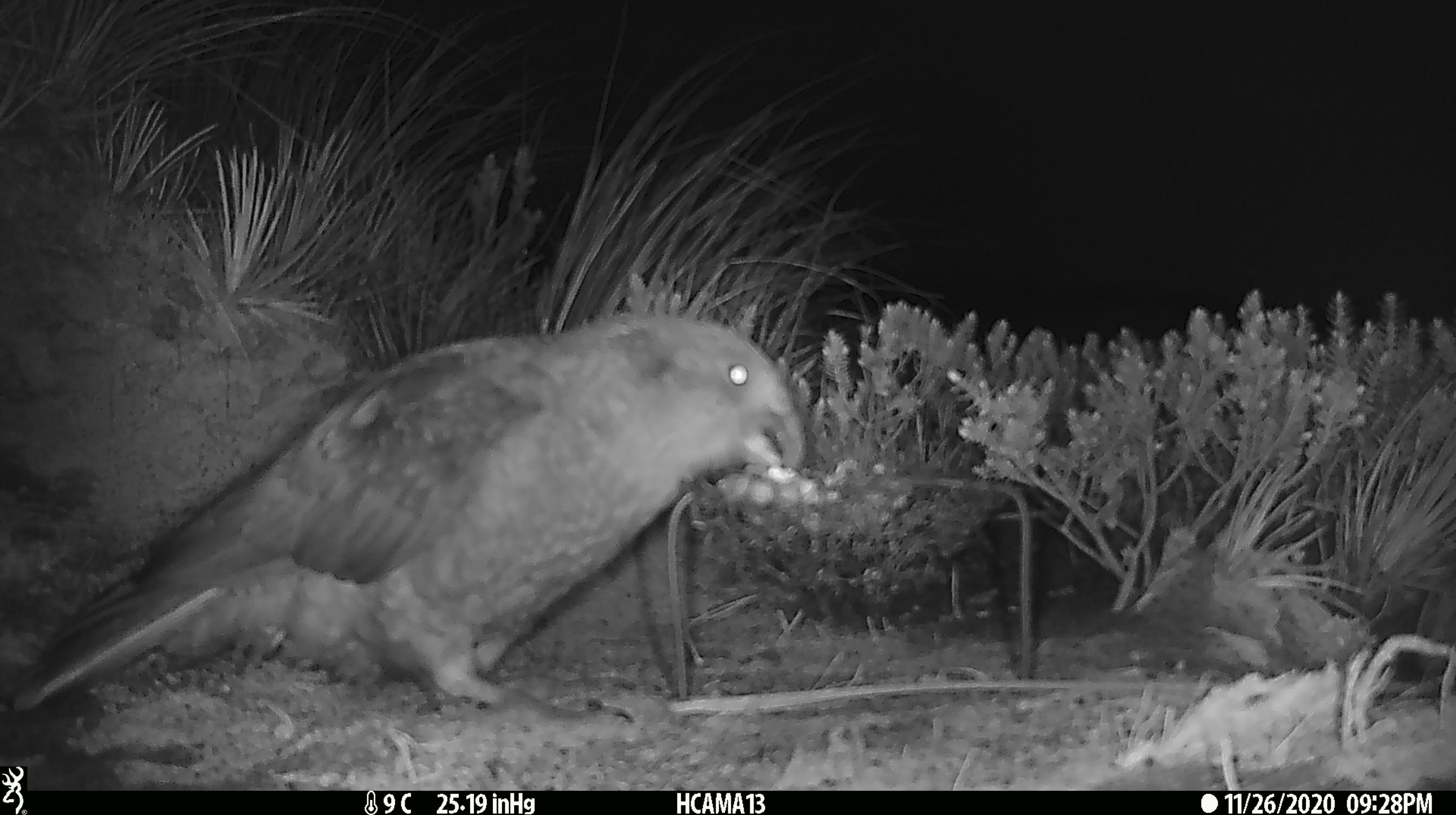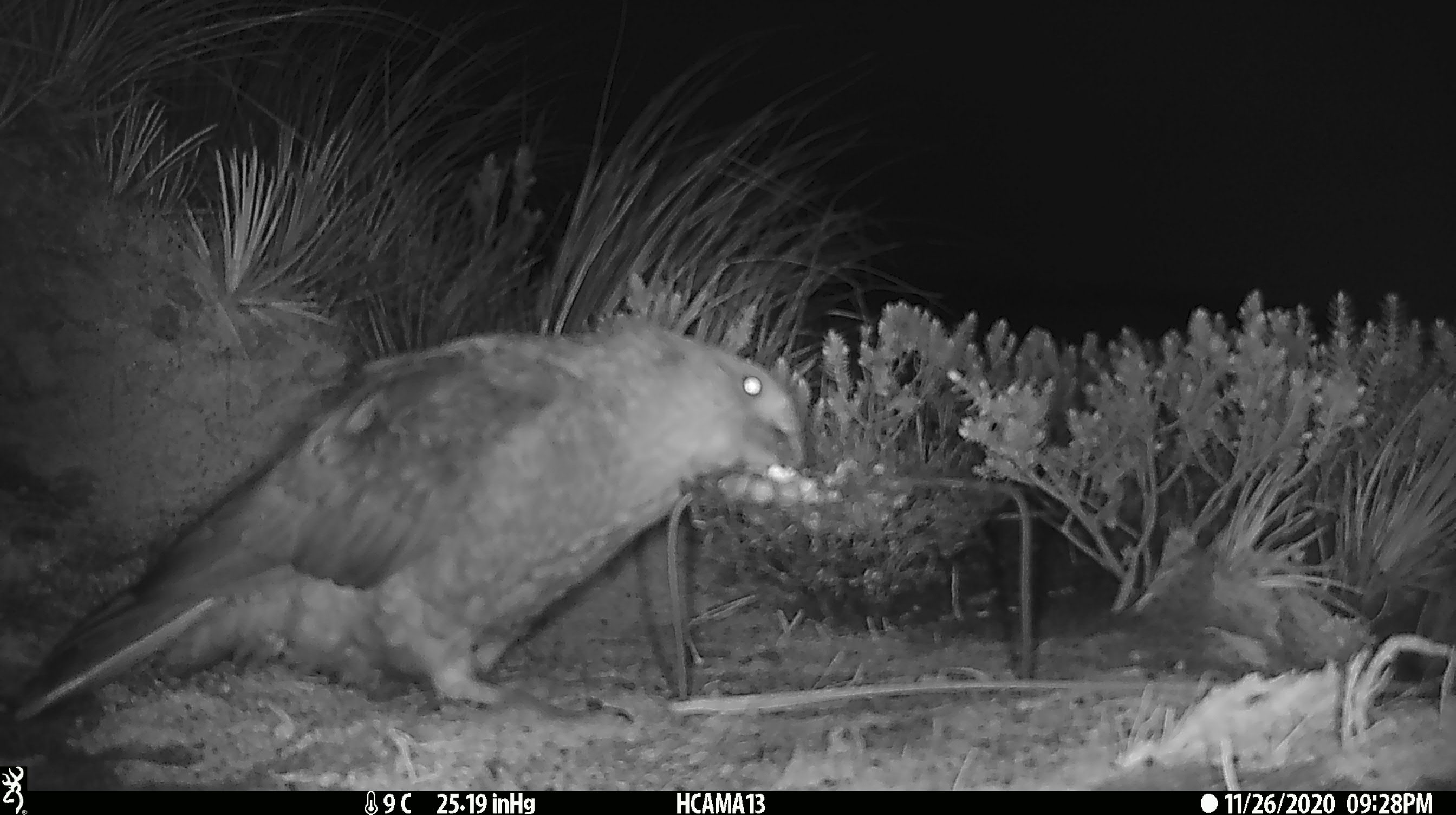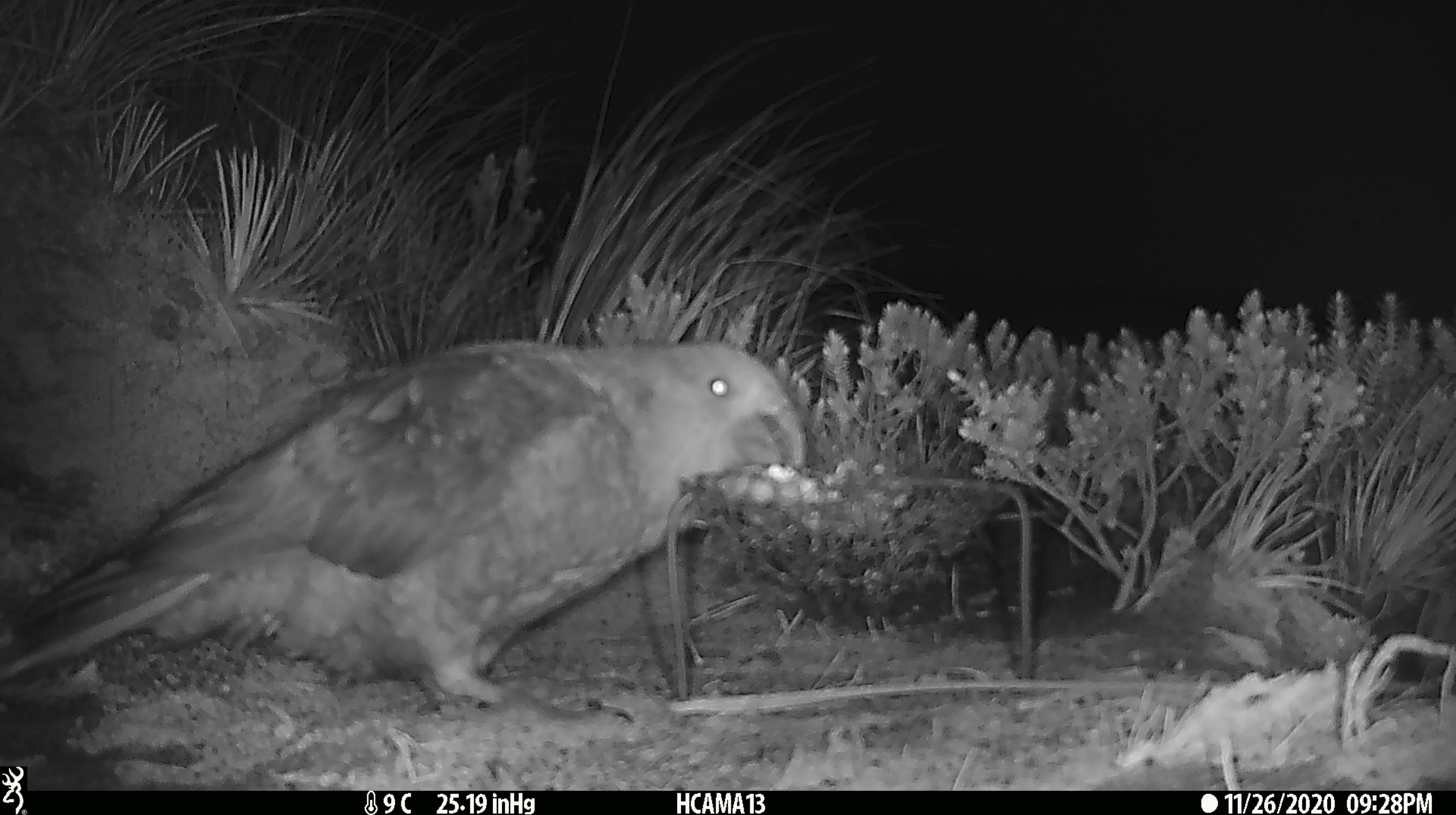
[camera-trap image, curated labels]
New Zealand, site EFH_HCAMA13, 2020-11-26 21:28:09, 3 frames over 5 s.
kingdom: Animalia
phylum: Chordata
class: Aves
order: Psittaciformes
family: Strigopidae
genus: Nestor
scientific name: Nestor notabilis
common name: kea